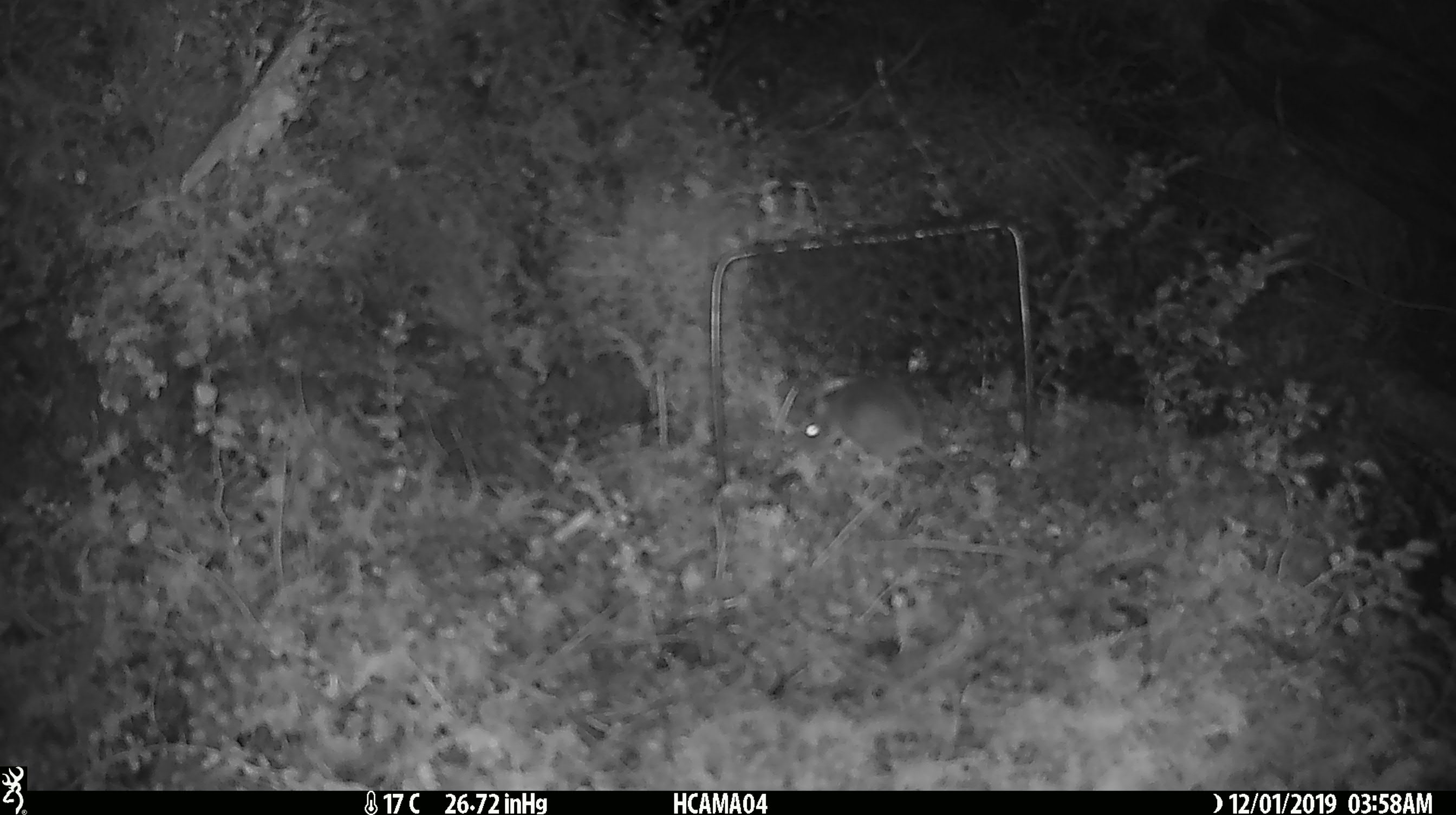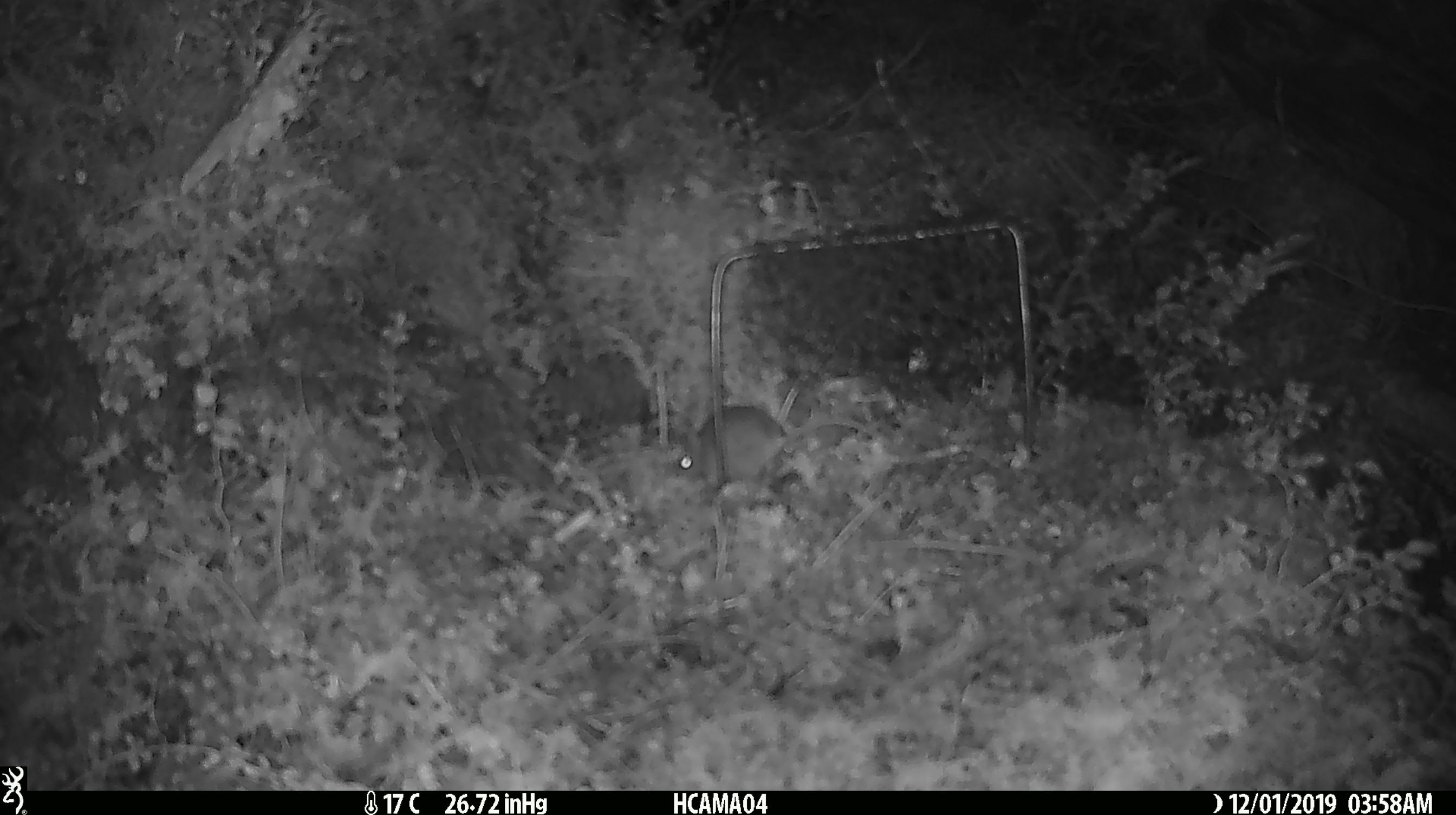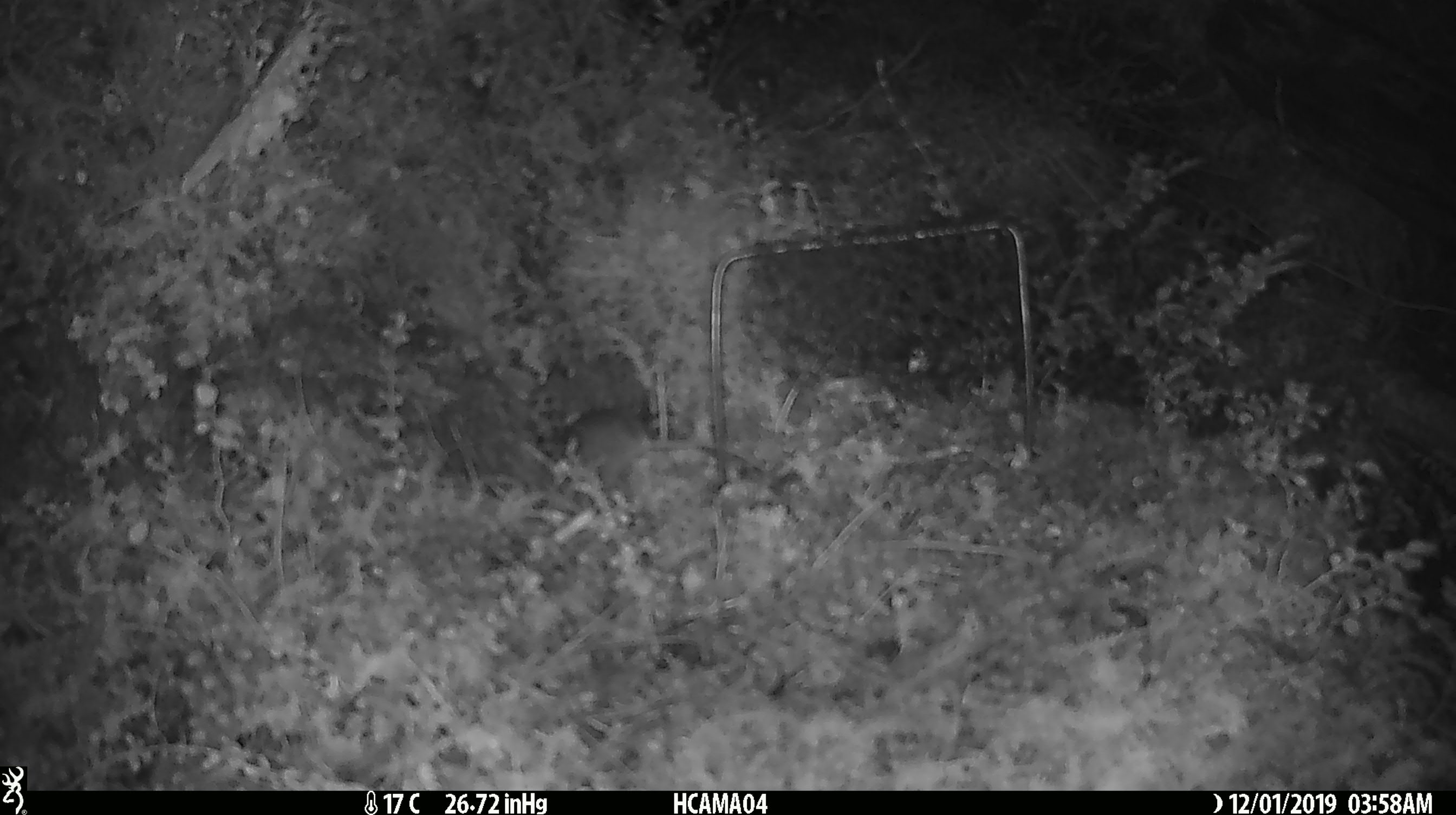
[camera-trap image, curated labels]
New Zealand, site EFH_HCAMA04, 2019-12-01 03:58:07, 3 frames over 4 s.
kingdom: Animalia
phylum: Chordata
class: Mammalia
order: Rodentia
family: Muridae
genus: Mus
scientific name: Mus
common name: mouse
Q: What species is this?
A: Mouse (Mus).